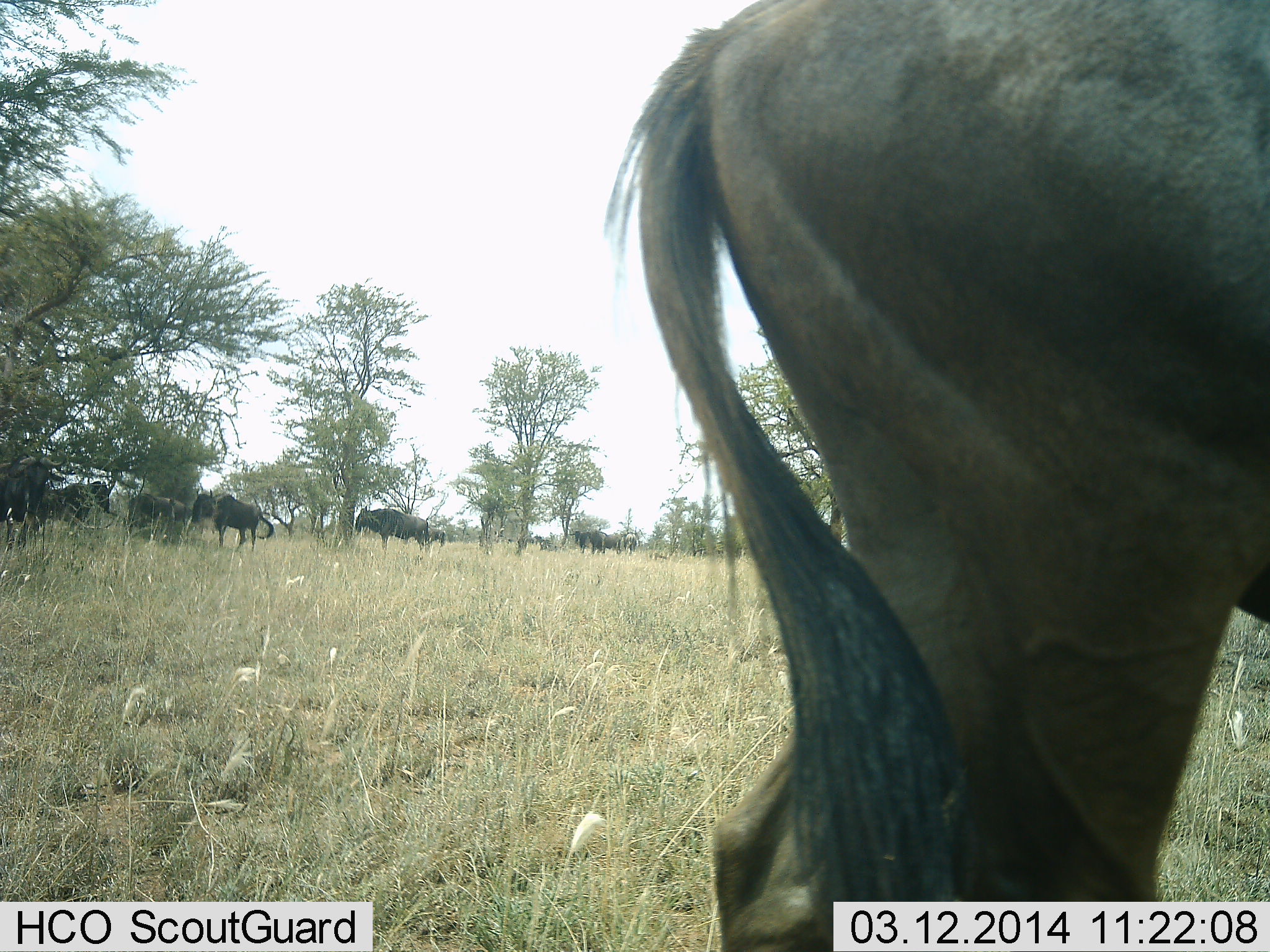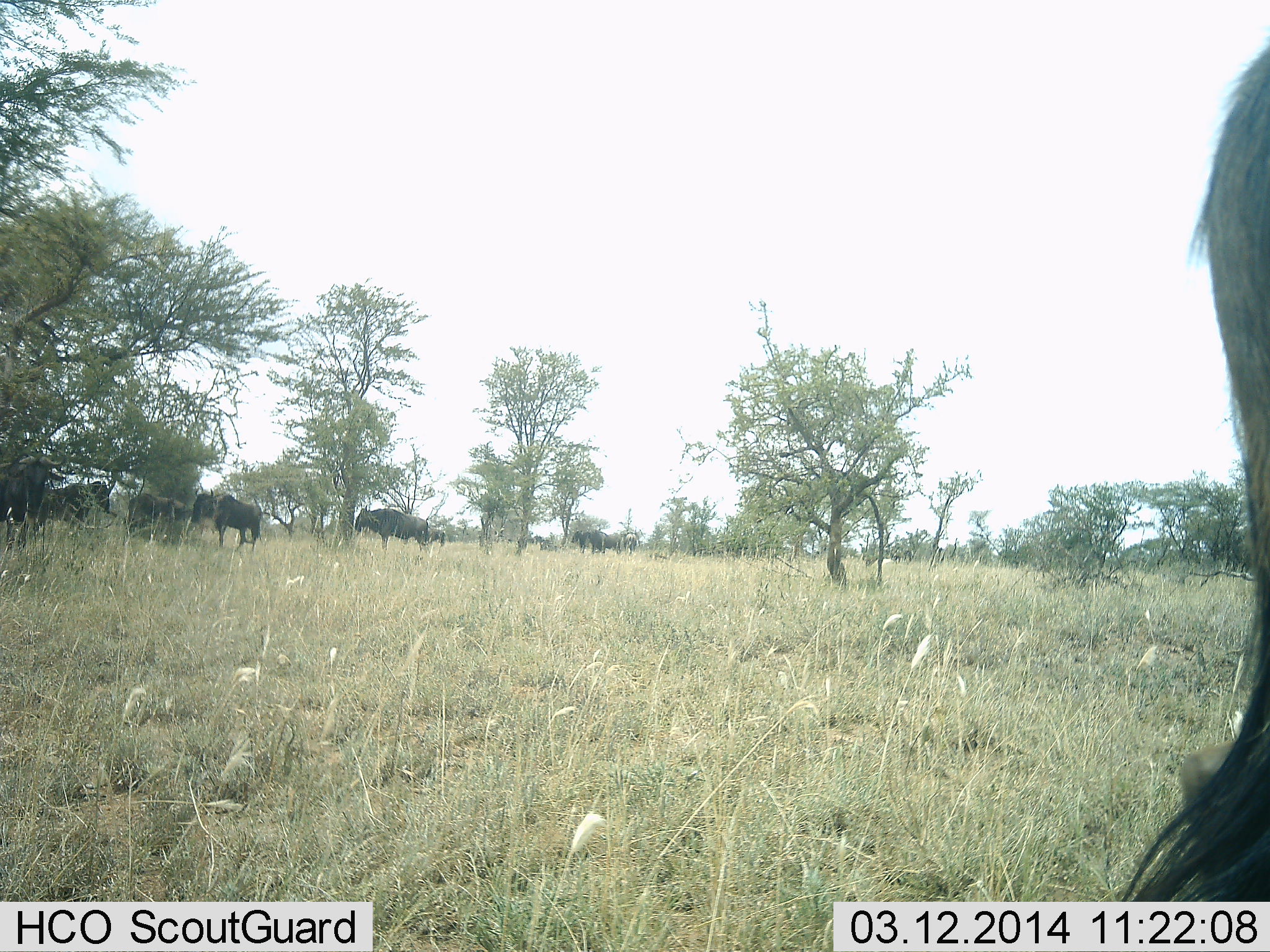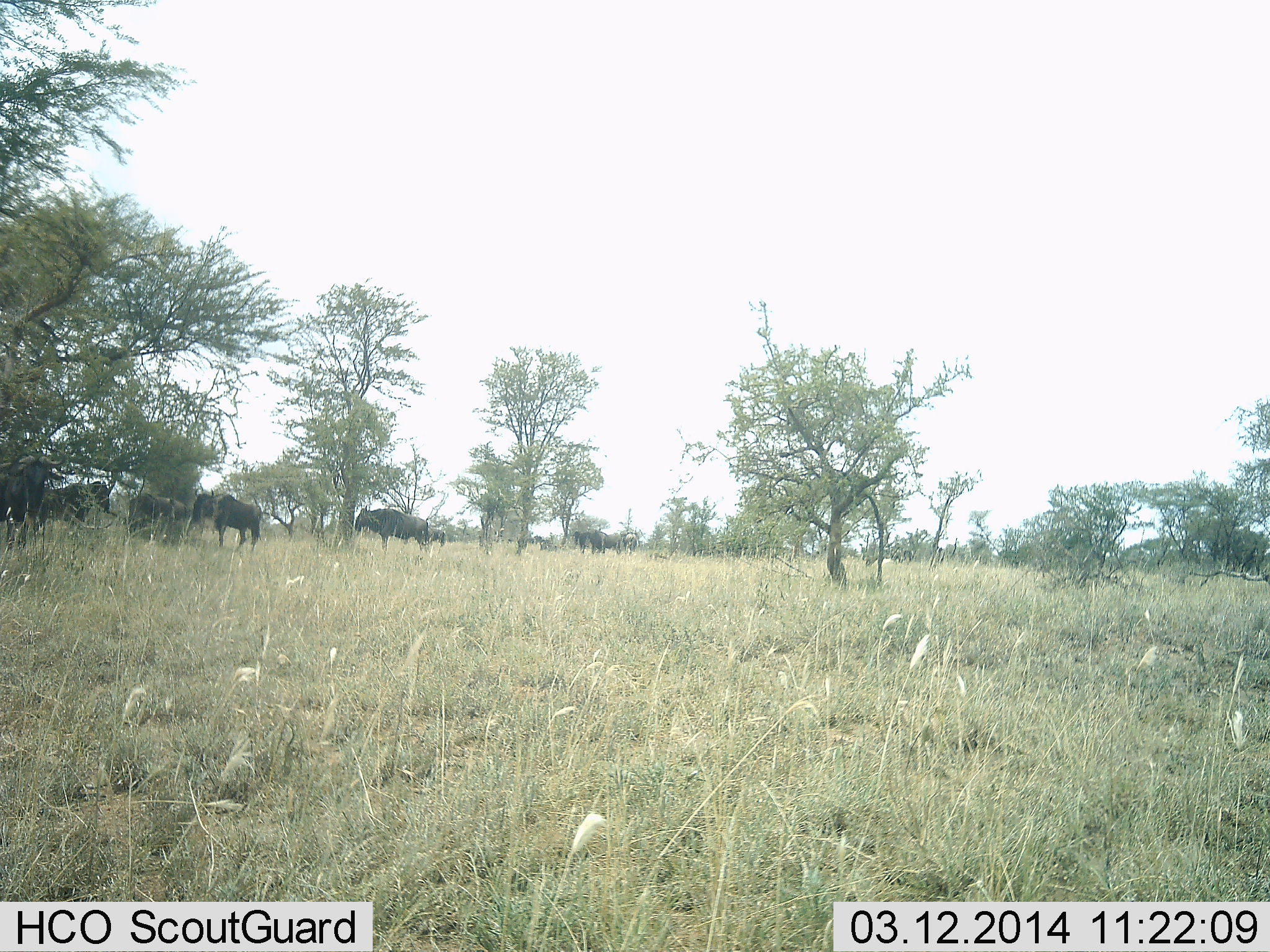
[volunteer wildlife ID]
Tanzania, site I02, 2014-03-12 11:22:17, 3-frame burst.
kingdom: Animalia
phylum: Chordata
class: Mammalia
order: Artiodactyla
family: Bovidae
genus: Connochaetes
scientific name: Connochaetes taurinus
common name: blue wildebeest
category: wildebeest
Wildebeest (blue wildebeest) (Connochaetes taurinus), count 9. Behavior (volunteer vote fractions): standing 90%, resting 10%, moving 60%, interacting 0%. Young present (vote fraction): 0%. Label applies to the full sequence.